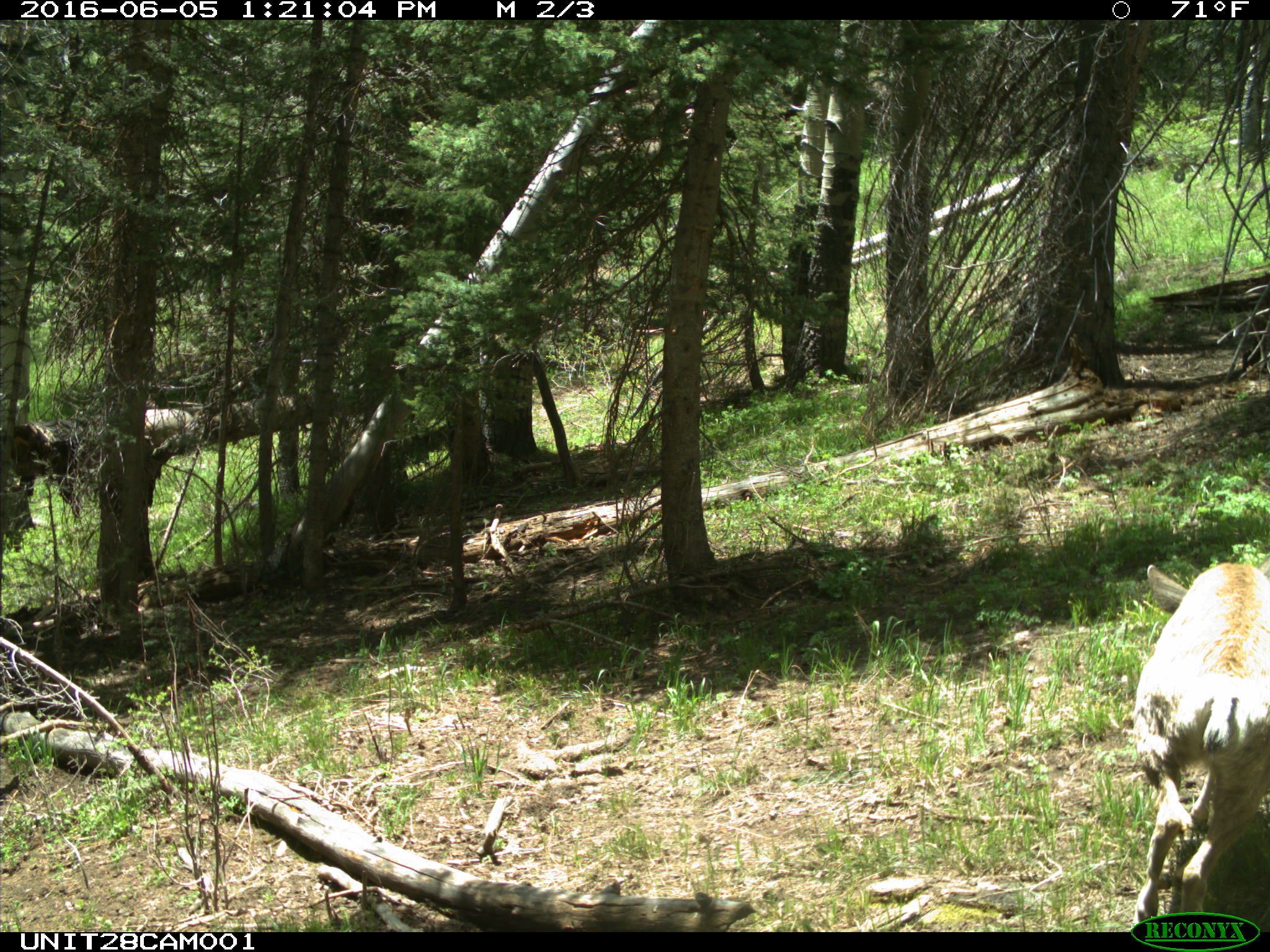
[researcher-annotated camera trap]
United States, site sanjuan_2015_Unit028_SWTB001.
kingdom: Animalia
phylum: Chordata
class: Mammalia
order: Artiodactyla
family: Cervidae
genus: Odocoileus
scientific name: Odocoileus hemionus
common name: mule deer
Odocoileus hemionus (mule deer).